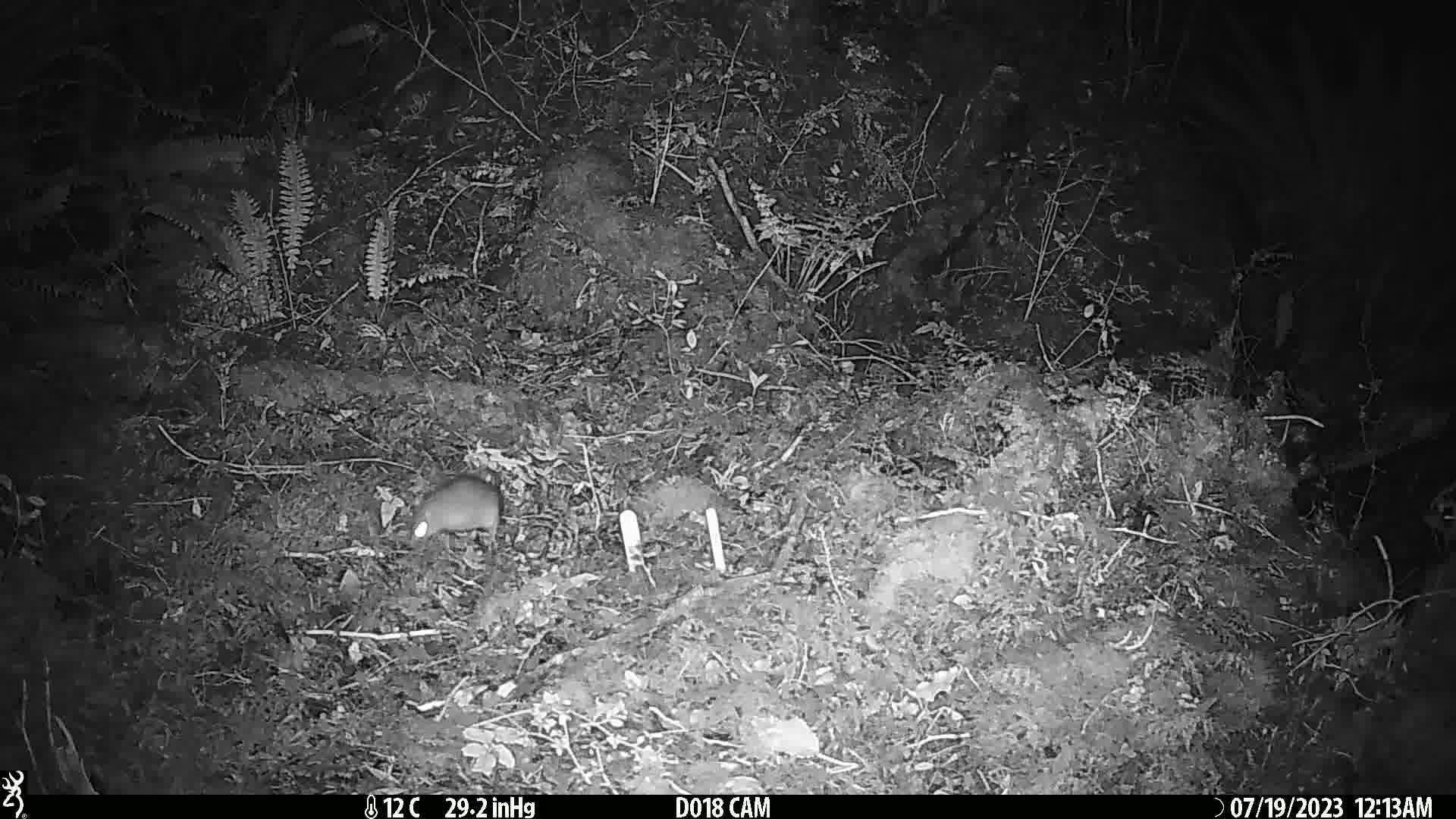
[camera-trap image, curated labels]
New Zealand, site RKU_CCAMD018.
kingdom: Animalia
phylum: Chordata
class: Mammalia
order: Rodentia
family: Muridae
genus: Rattus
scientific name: Rattus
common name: rat